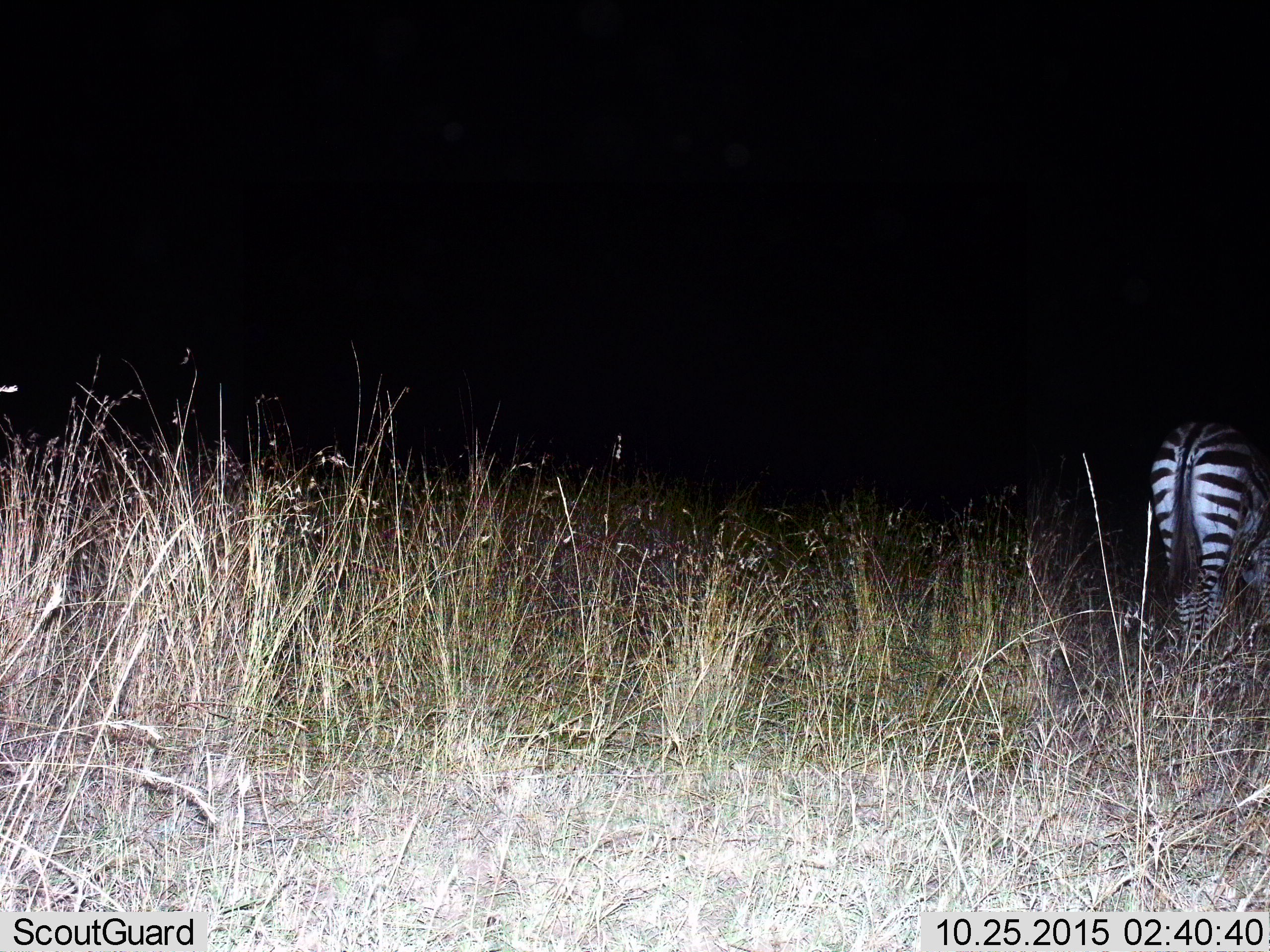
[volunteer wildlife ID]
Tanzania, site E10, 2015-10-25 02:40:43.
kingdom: Animalia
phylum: Chordata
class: Mammalia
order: Perissodactyla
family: Equidae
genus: Equus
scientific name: Equus quagga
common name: plains zebra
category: zebra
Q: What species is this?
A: Zebra (plains zebra) (Equus quagga).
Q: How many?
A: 1.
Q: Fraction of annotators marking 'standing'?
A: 83%.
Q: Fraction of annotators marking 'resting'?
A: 6%.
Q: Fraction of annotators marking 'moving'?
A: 11%.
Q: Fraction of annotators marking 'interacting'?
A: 0%.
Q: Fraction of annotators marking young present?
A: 0%.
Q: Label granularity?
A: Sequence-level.